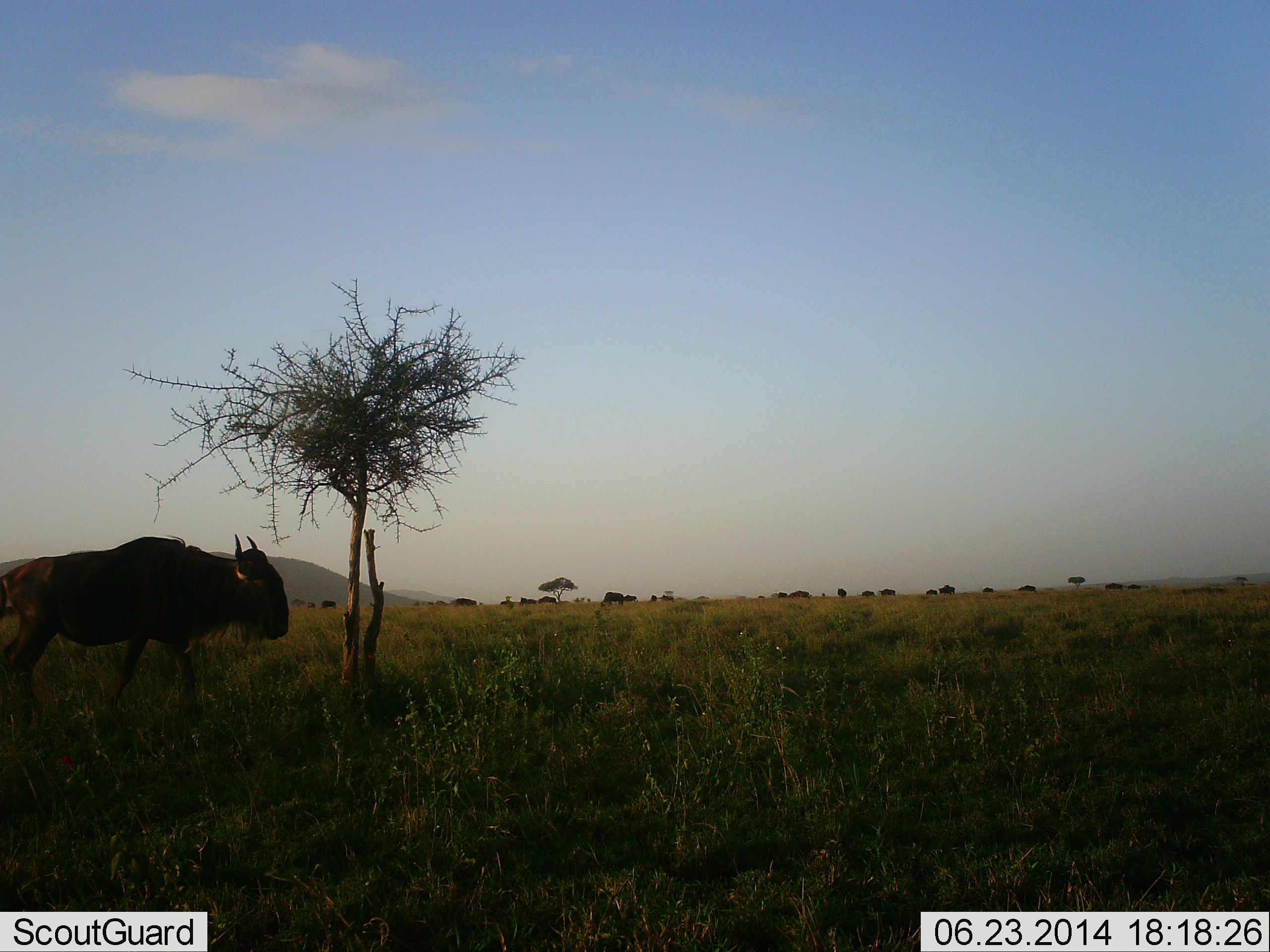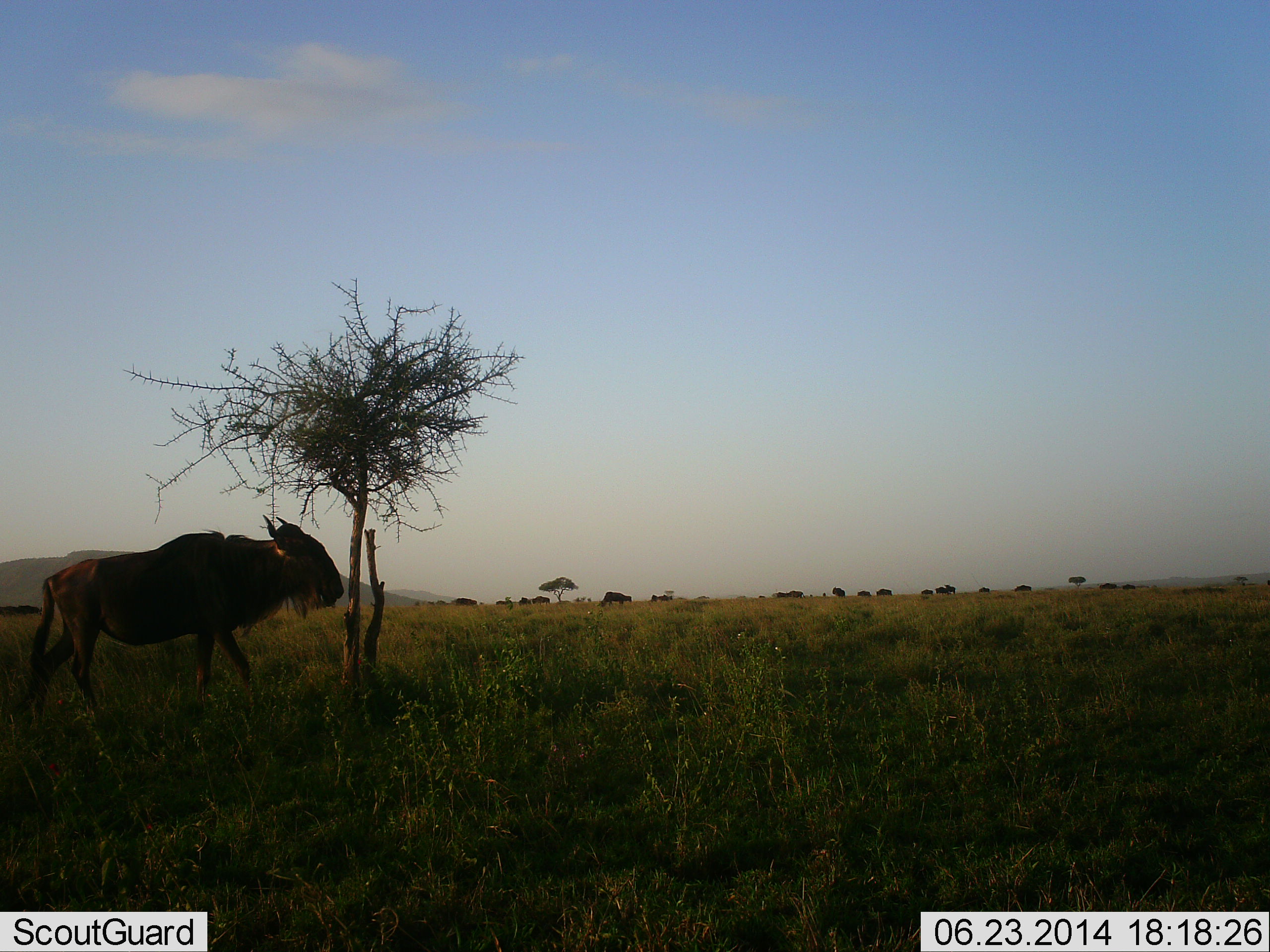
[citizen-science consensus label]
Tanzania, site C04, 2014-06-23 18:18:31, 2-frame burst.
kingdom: Animalia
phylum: Chordata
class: Mammalia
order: Artiodactyla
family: Bovidae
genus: Connochaetes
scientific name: Connochaetes taurinus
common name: blue wildebeest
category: wildebeest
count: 11-50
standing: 10%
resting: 0%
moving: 90%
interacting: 0%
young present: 0%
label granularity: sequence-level